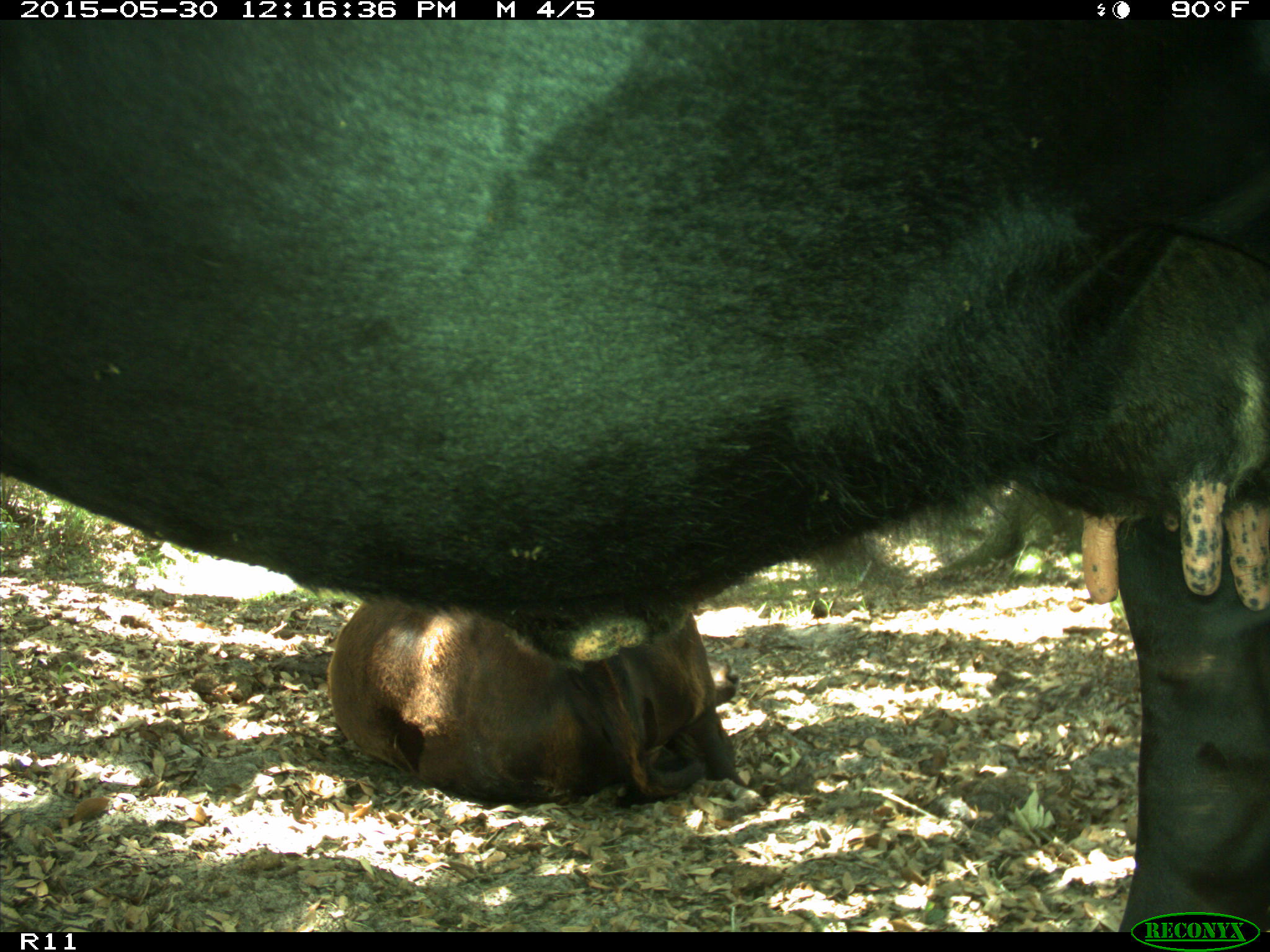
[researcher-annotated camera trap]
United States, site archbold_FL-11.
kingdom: Animalia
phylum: Chordata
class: Mammalia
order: Artiodactyla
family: Bovidae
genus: Bos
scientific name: Bos taurus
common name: domestic cow